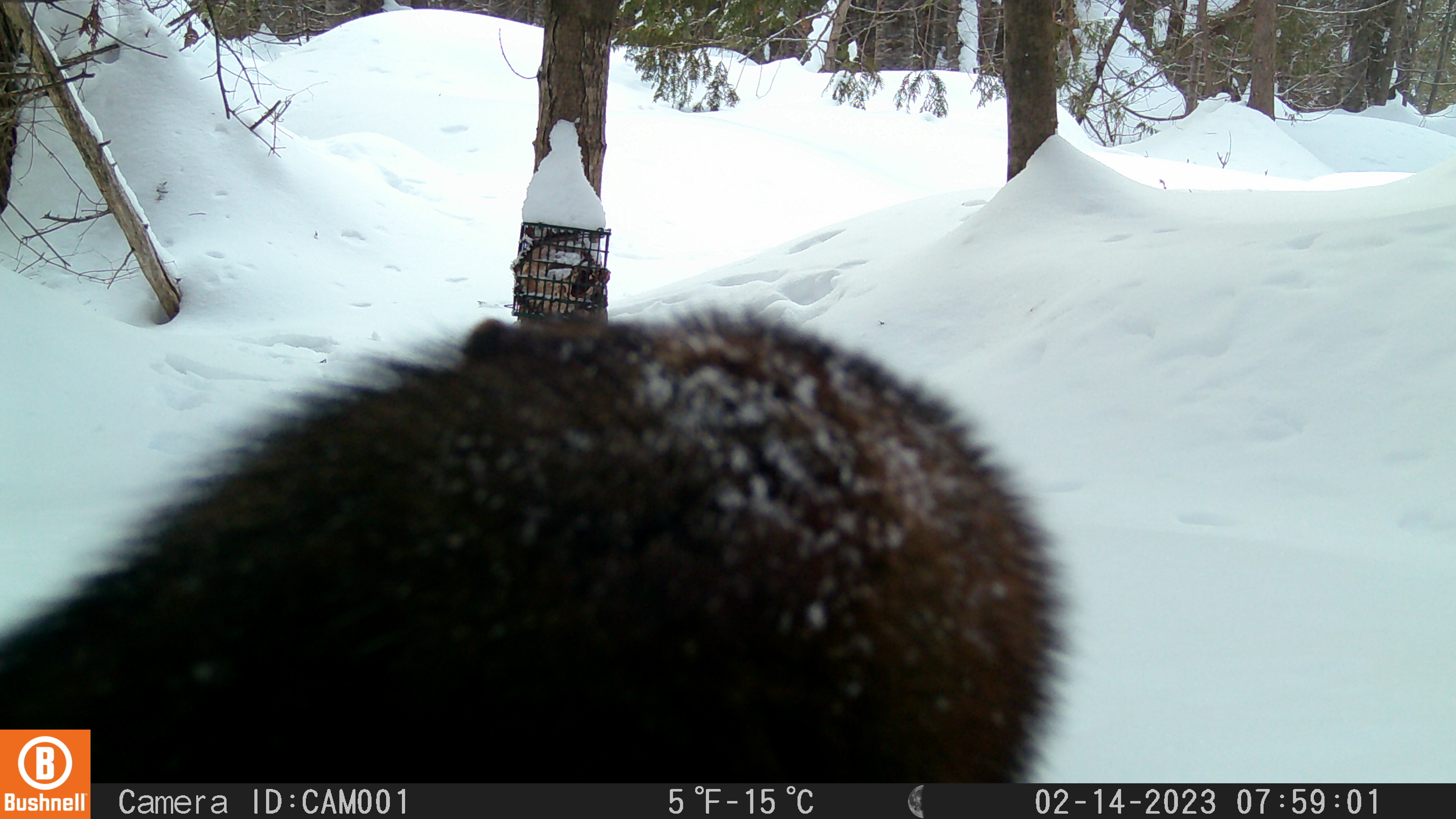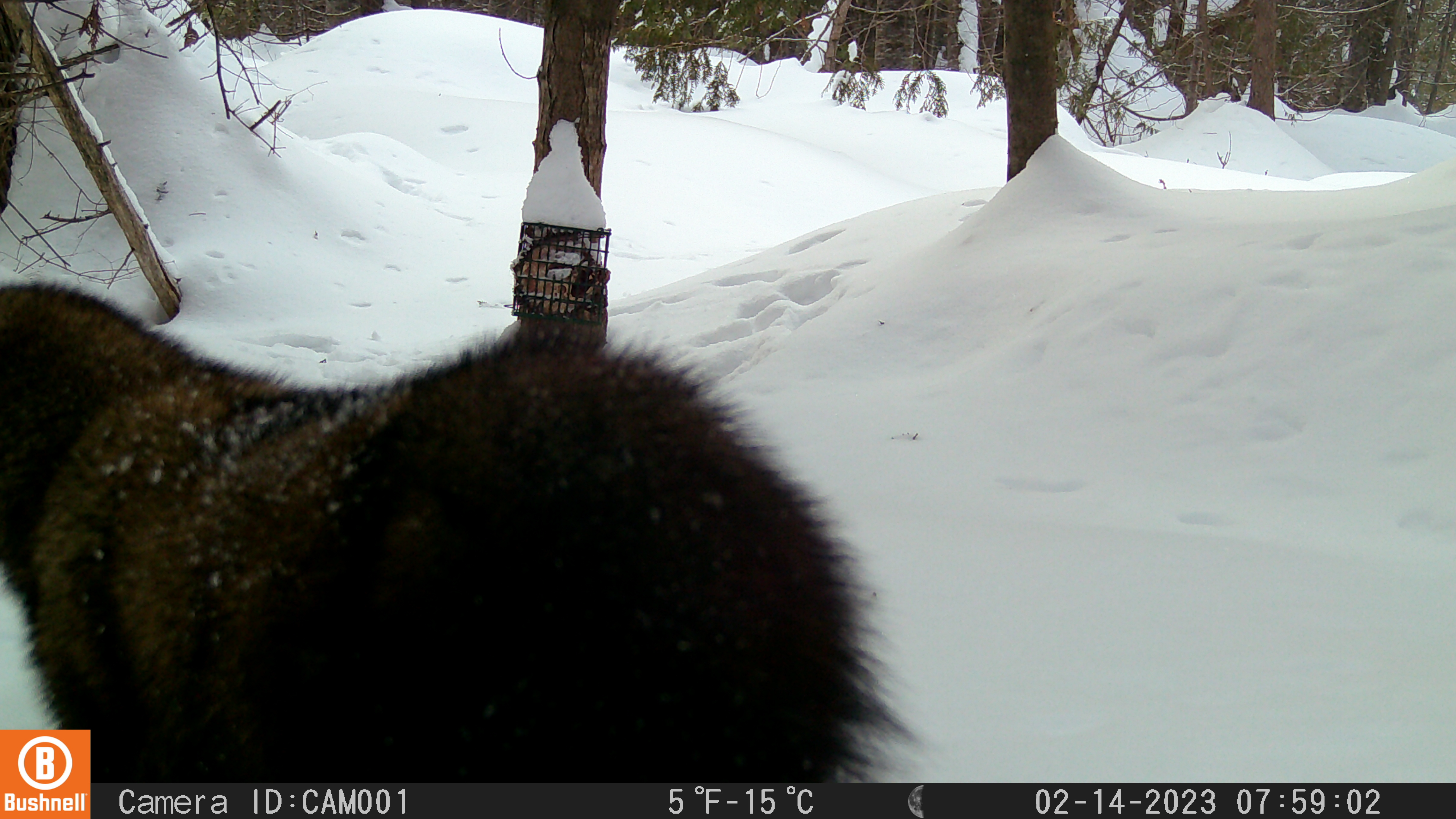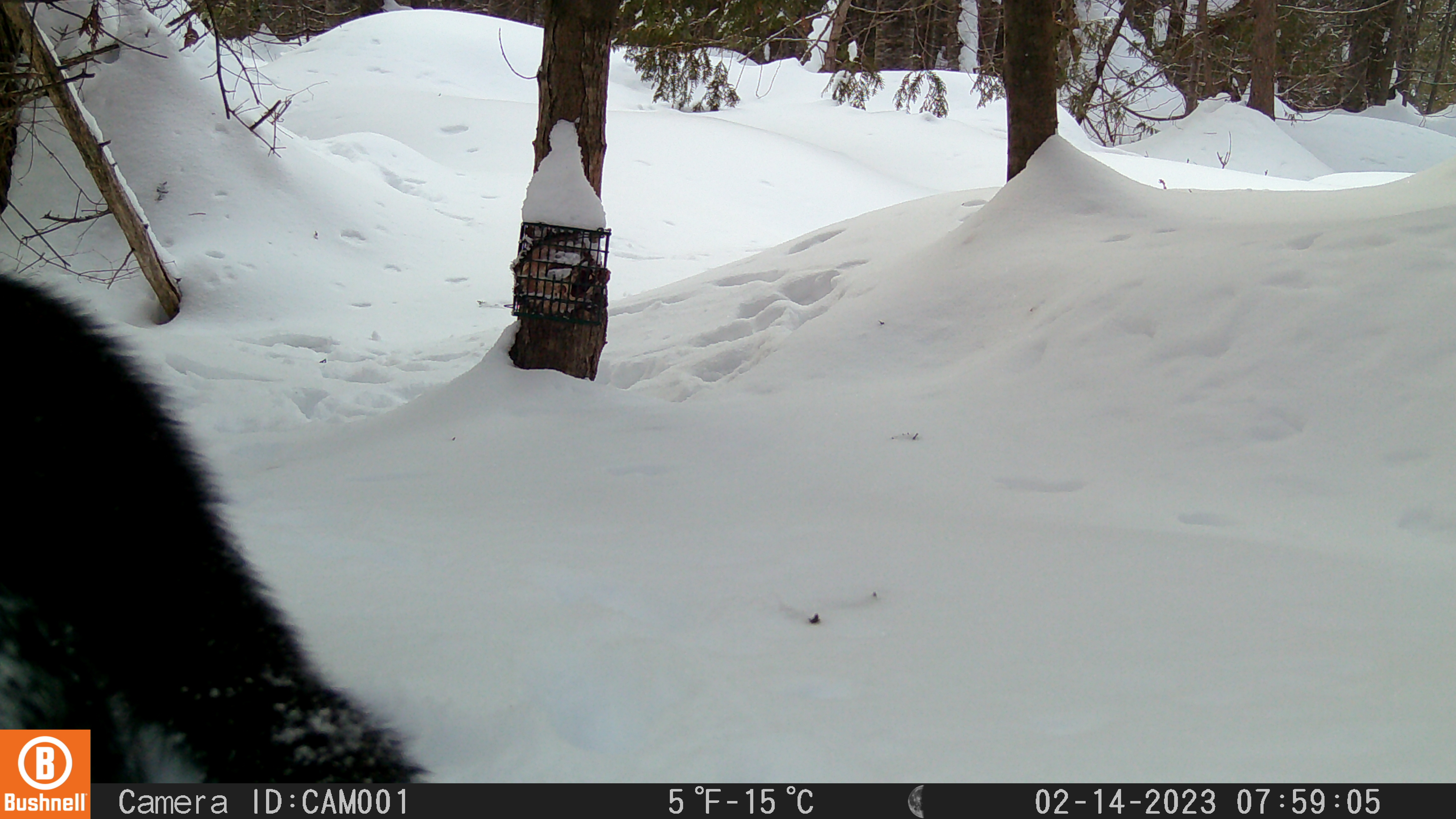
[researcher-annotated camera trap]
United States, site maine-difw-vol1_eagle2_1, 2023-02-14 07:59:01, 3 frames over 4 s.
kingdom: Animalia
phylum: Chordata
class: Mammalia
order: Carnivora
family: Mustelidae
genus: Pekania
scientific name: Pekania pennanti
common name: fisher